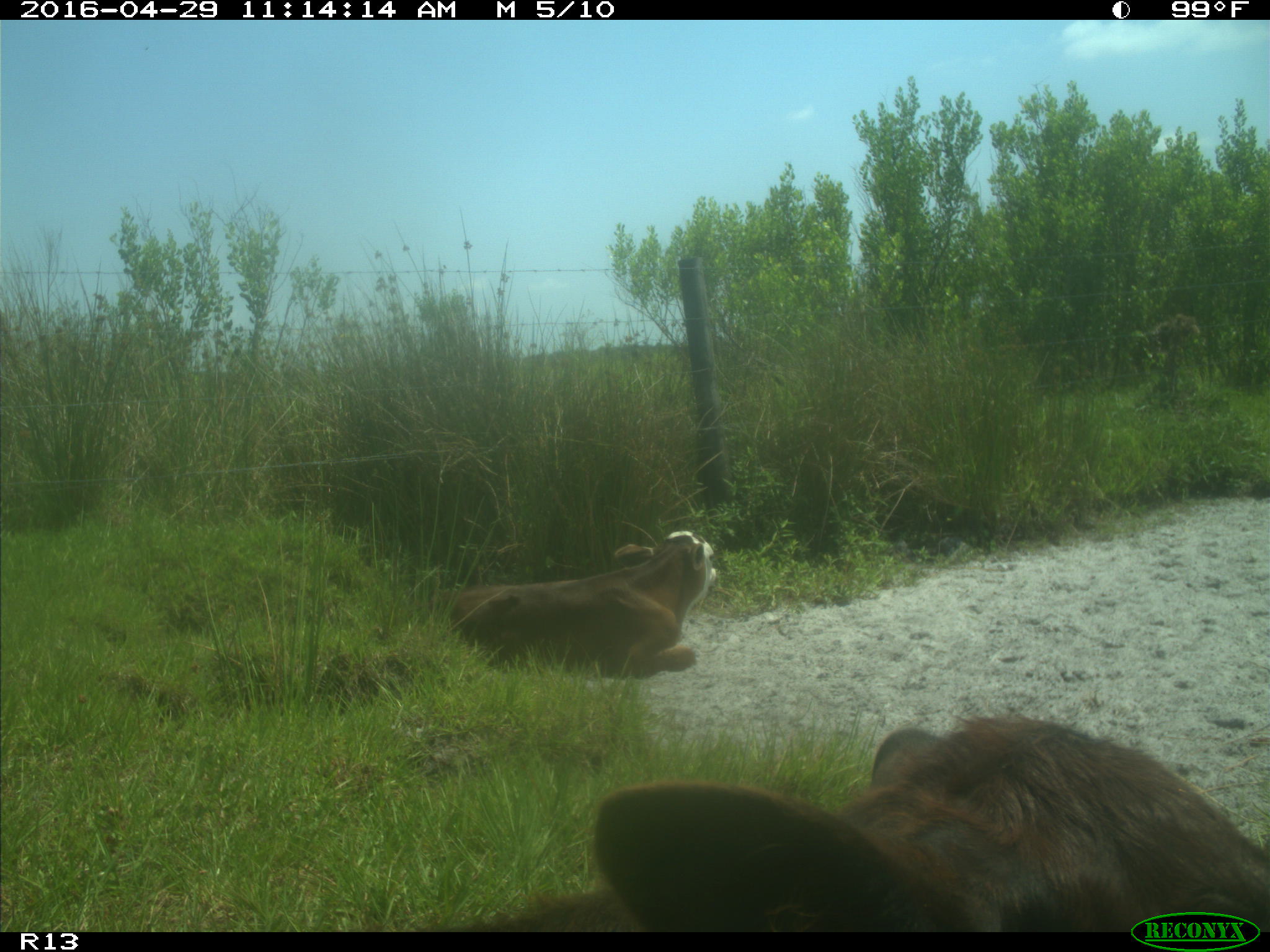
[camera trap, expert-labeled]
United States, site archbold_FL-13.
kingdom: Animalia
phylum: Chordata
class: Mammalia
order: Artiodactyla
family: Bovidae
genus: Bos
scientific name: Bos taurus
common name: domestic cow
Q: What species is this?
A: Bos taurus (domestic cow).